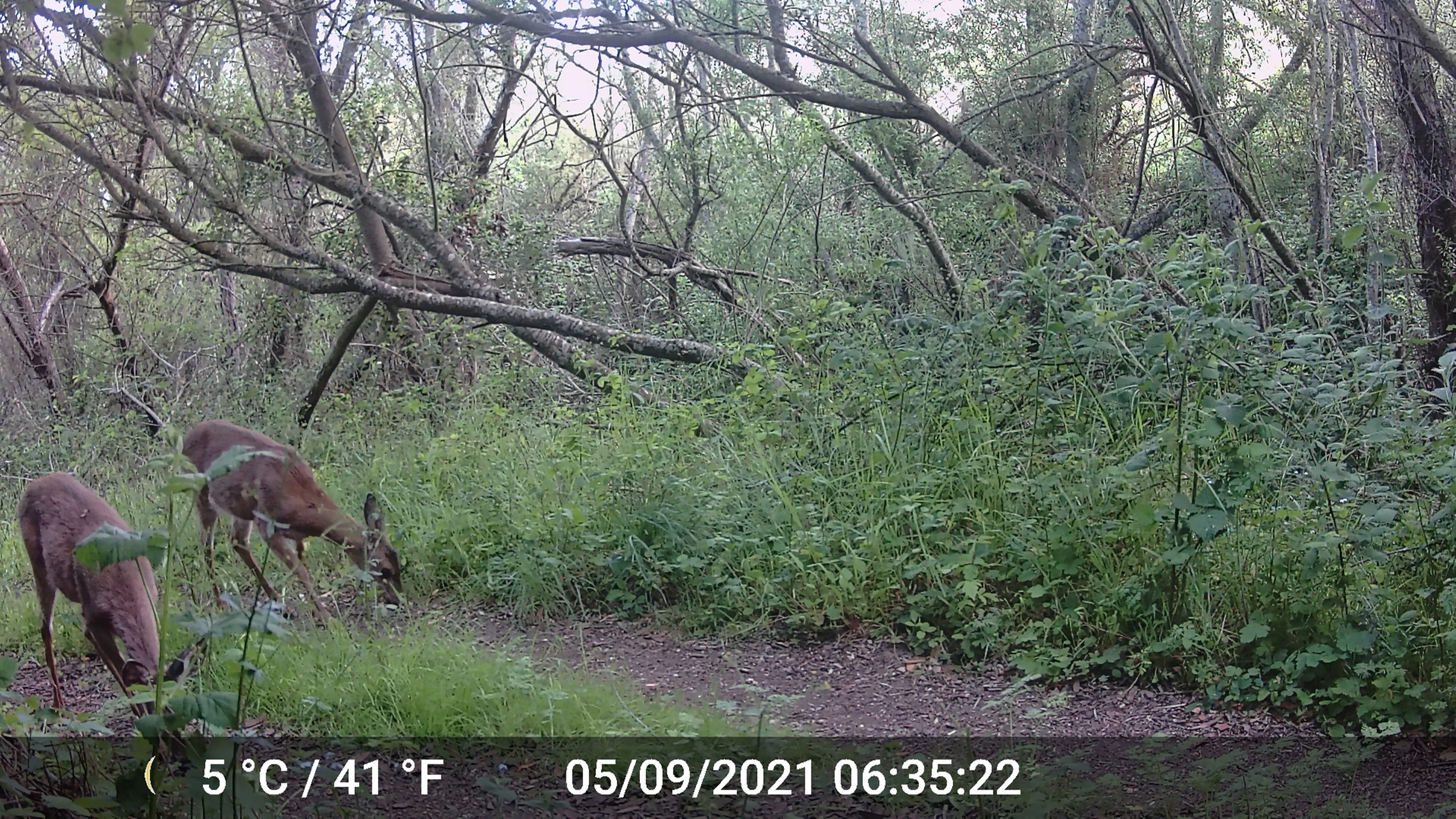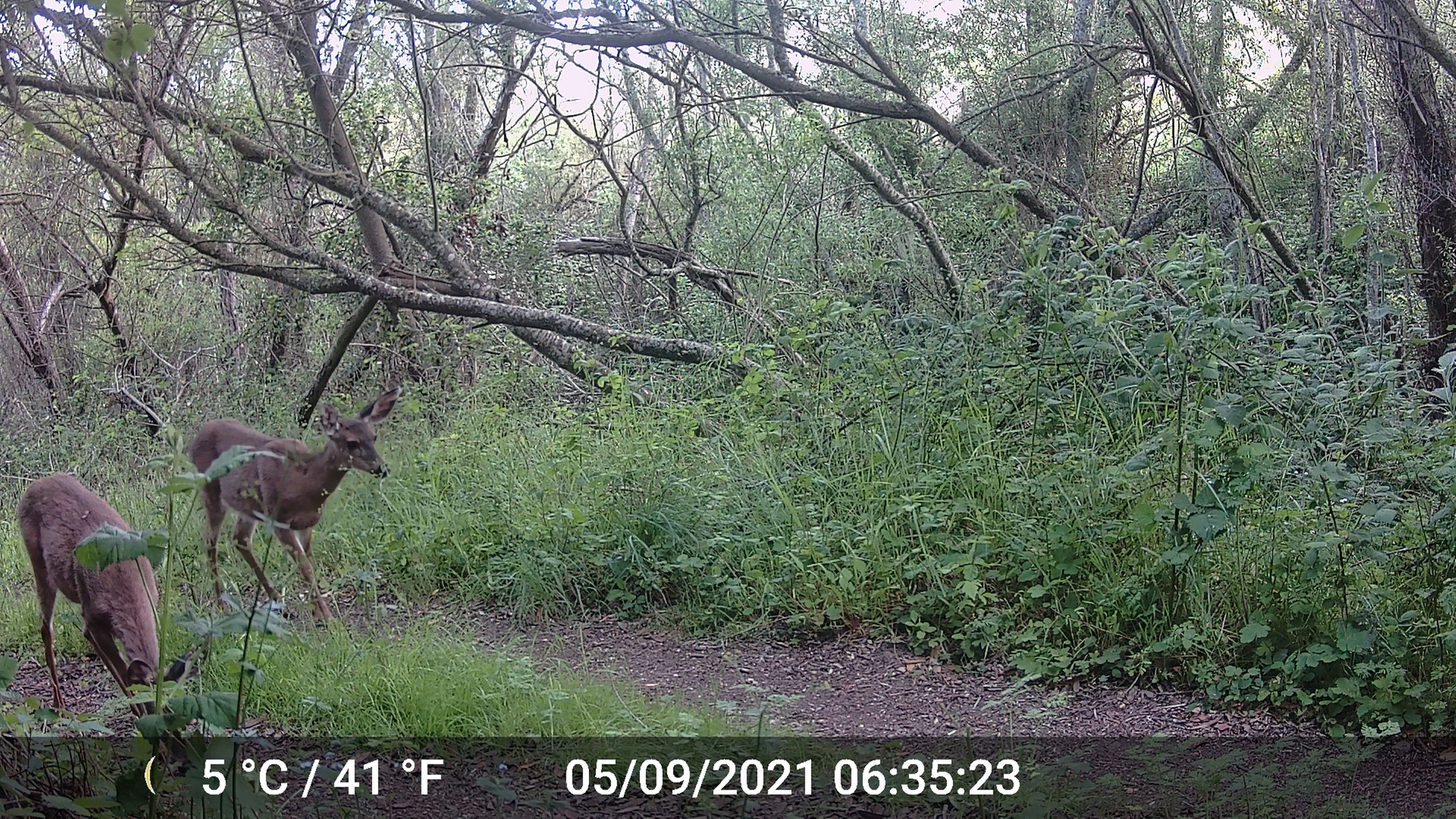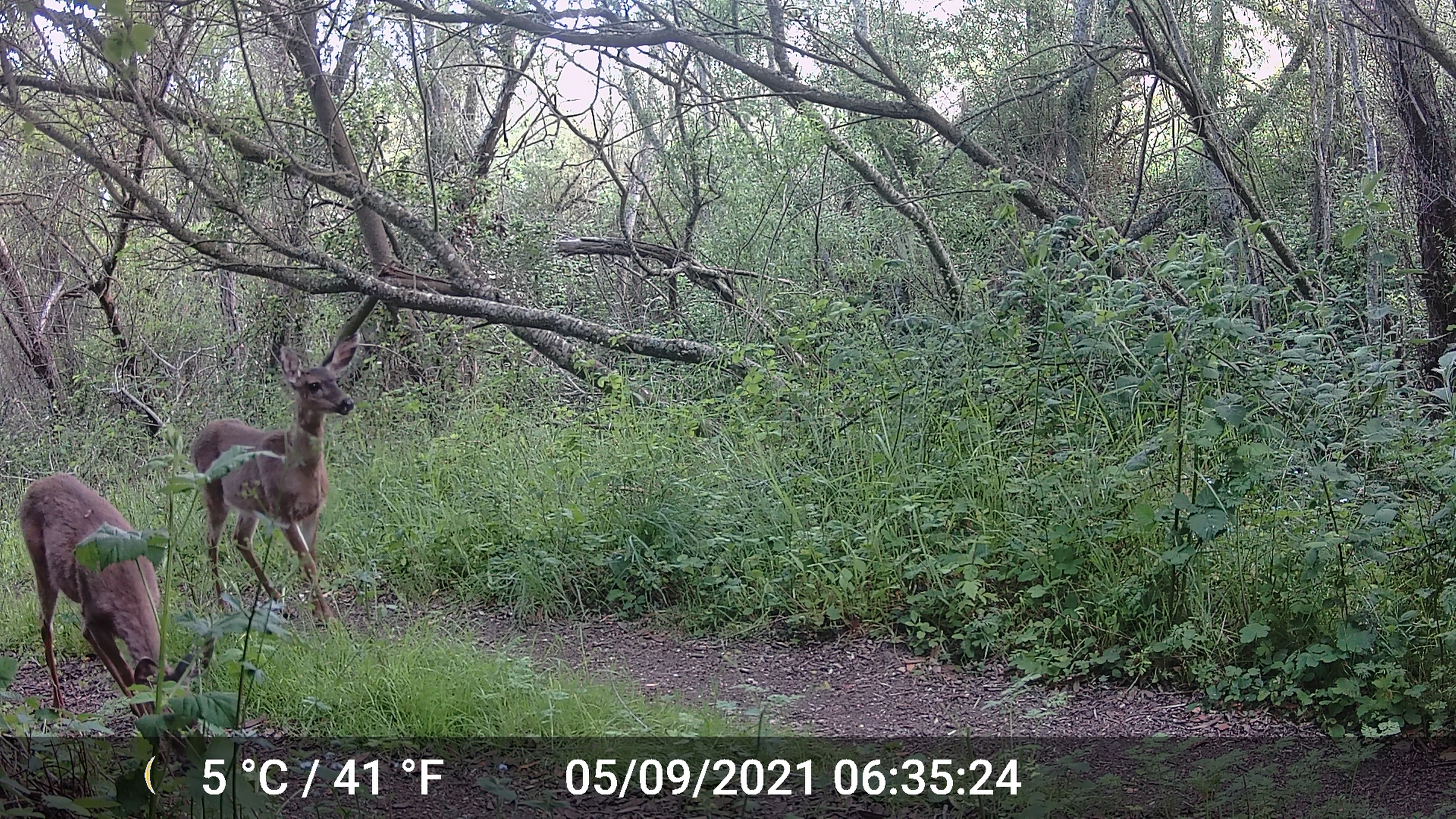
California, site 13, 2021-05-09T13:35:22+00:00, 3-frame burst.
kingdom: Animalia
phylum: Chordata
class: Mammalia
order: Artiodactyla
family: Cervidae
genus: Odocoileus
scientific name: Odocoileus hemionus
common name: mule deer